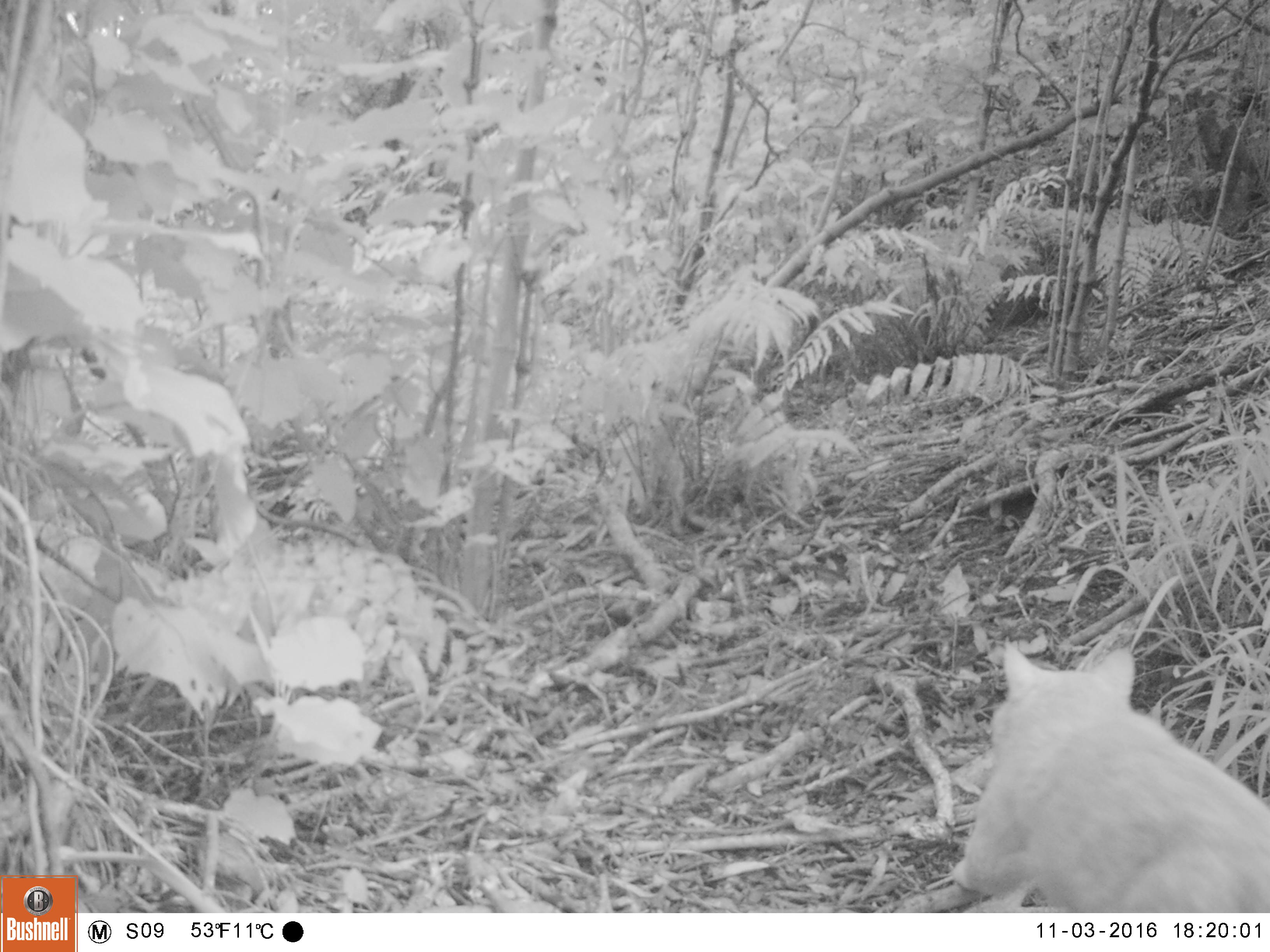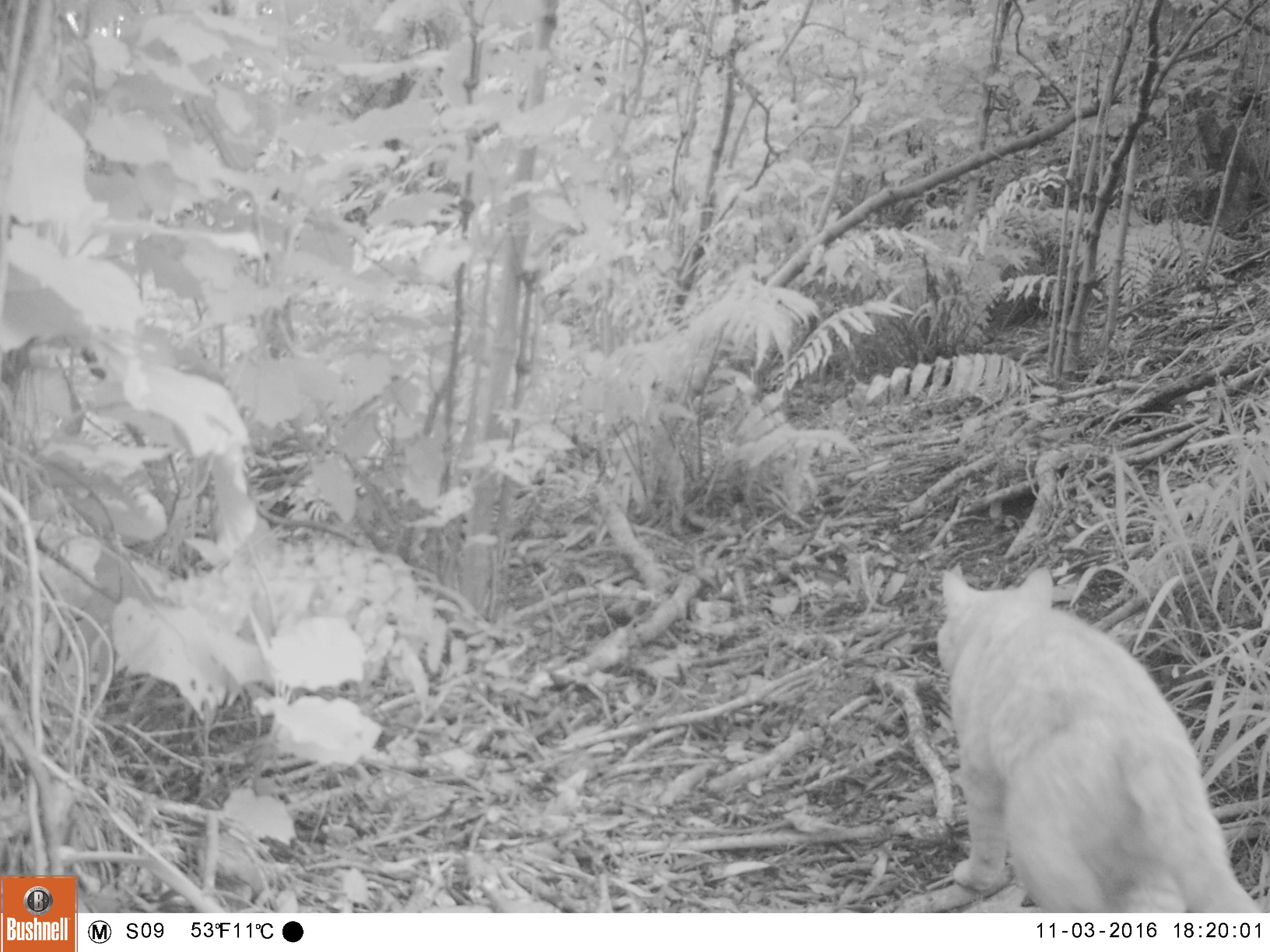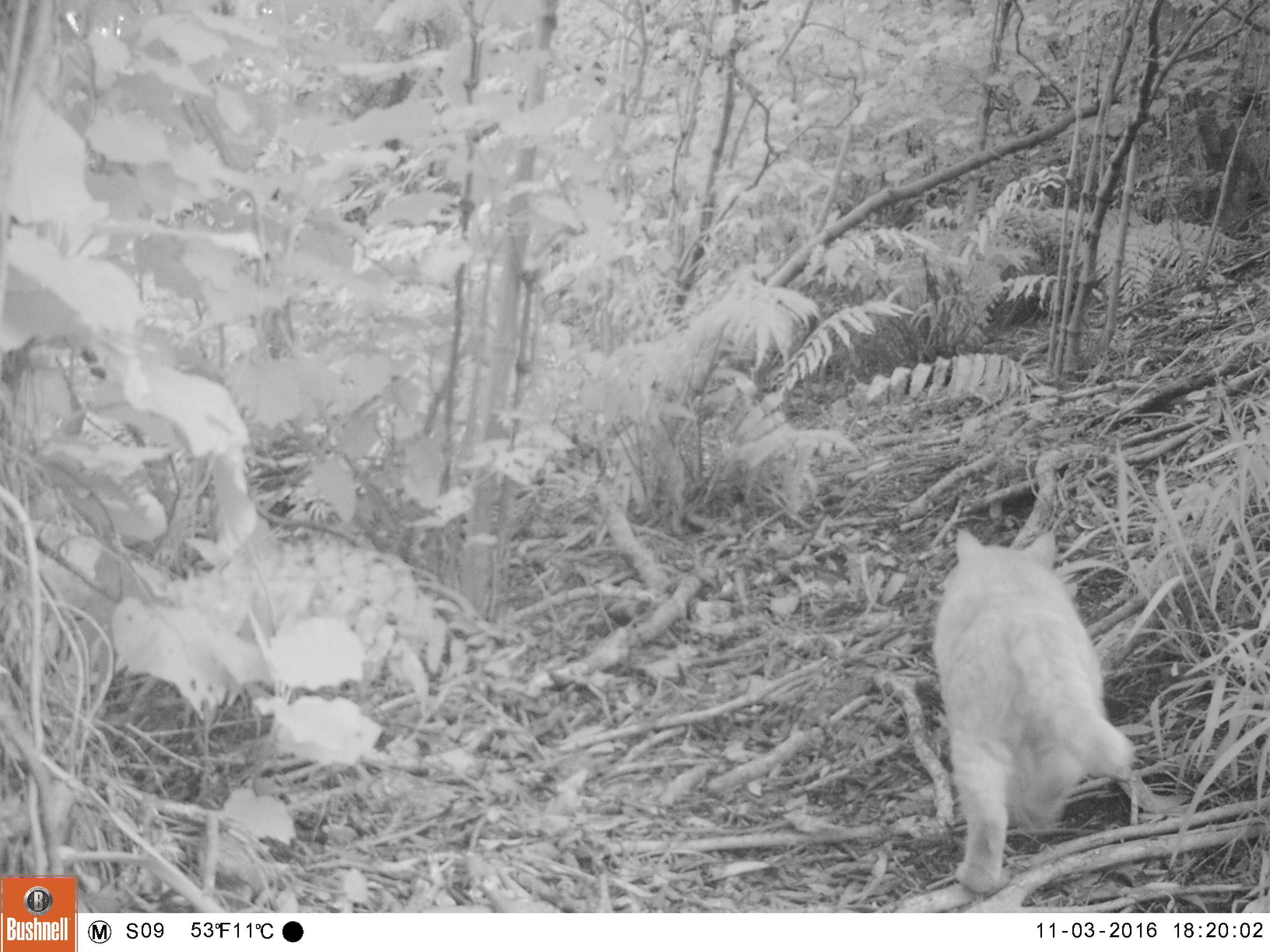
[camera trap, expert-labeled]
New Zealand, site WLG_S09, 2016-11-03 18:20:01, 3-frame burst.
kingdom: Animalia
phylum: Chordata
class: Mammalia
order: Carnivora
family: Felidae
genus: Felis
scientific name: Felis catus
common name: domestic cat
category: cat